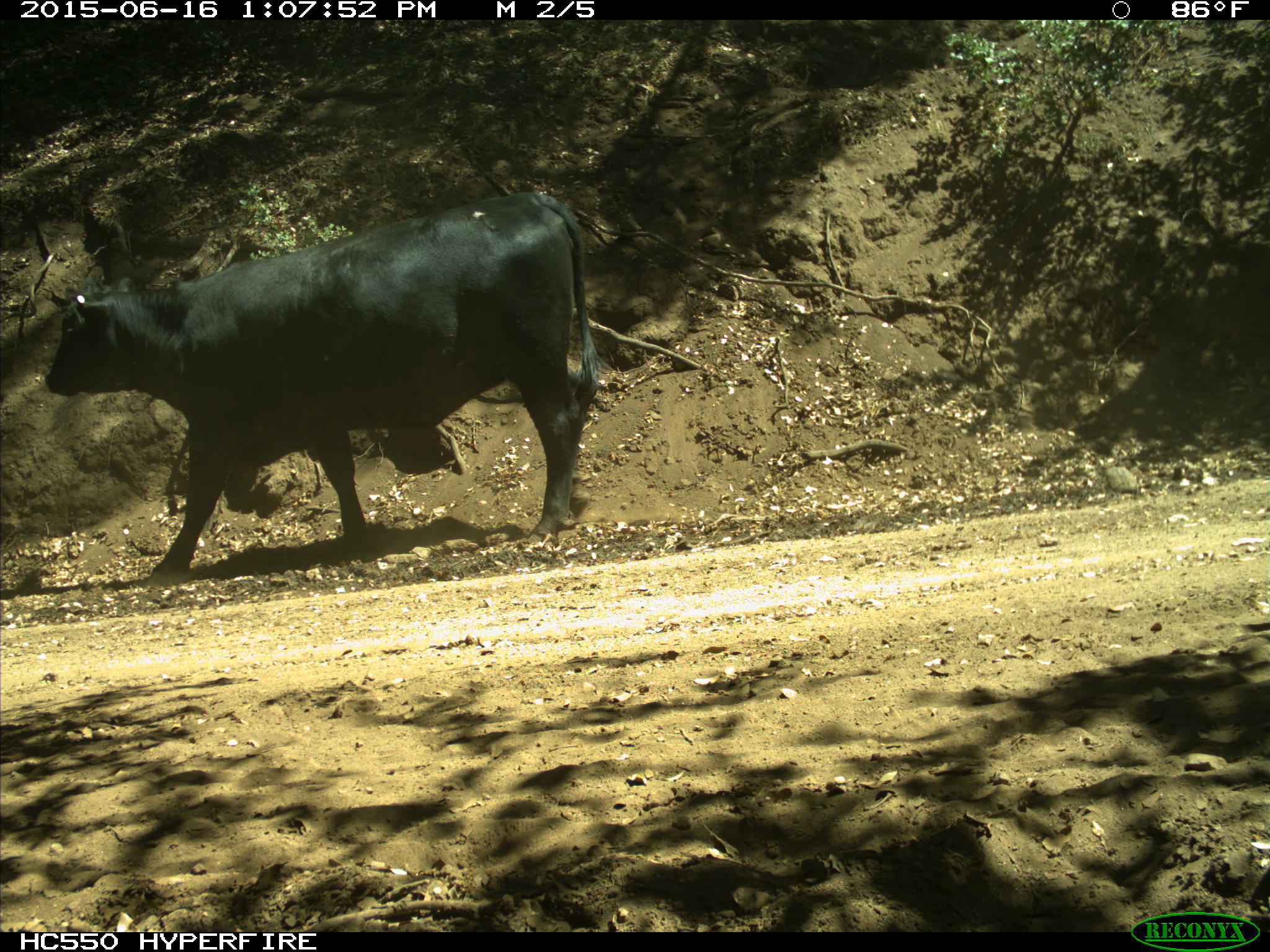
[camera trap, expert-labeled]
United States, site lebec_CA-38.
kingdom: Animalia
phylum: Chordata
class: Mammalia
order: Artiodactyla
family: Bovidae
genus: Bos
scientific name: Bos taurus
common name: domestic cow